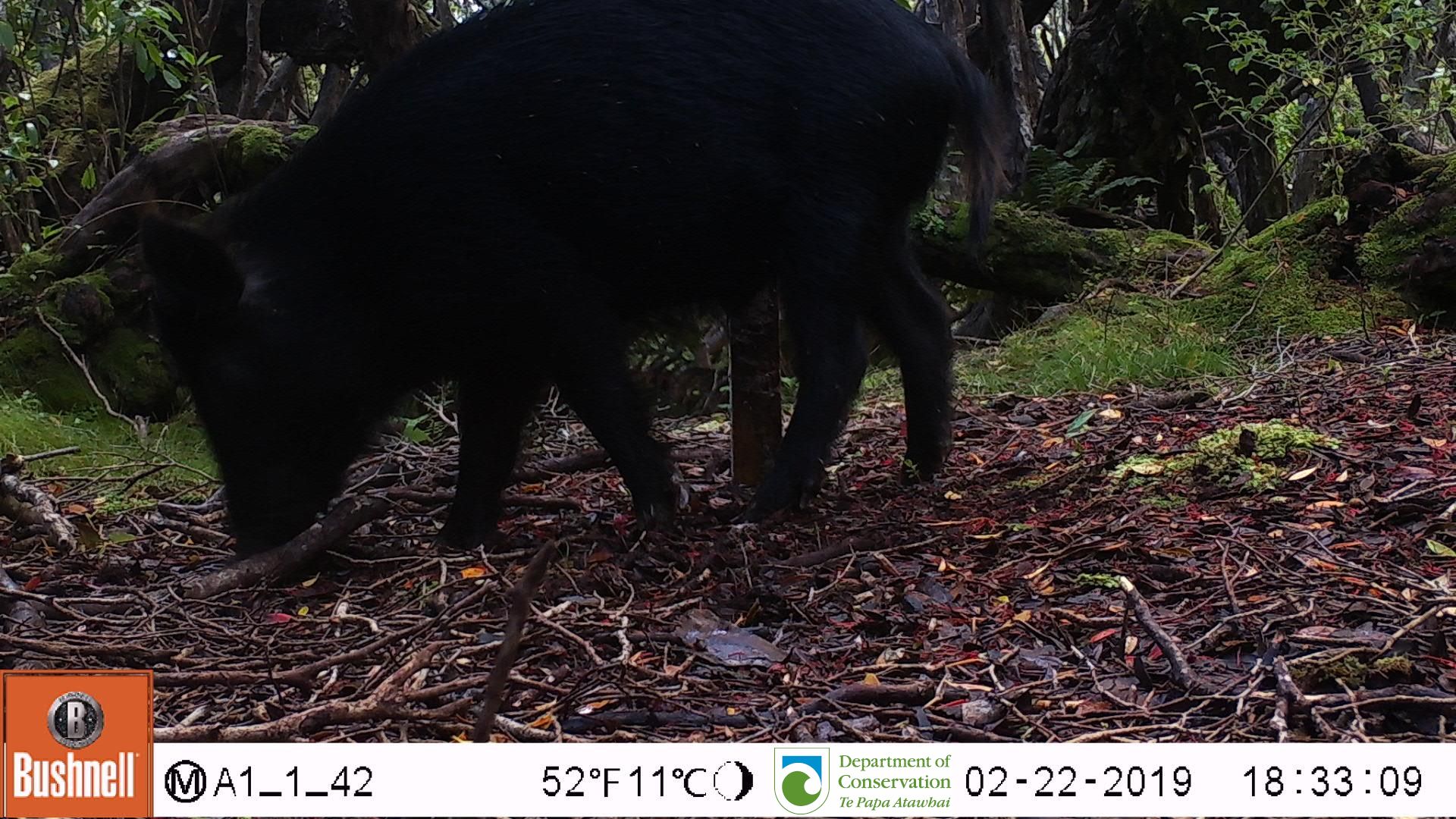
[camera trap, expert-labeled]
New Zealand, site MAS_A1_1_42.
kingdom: Animalia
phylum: Chordata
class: Mammalia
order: Artiodactyla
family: Suidae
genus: Sus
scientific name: Sus scrofa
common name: pig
Pig (Sus scrofa).